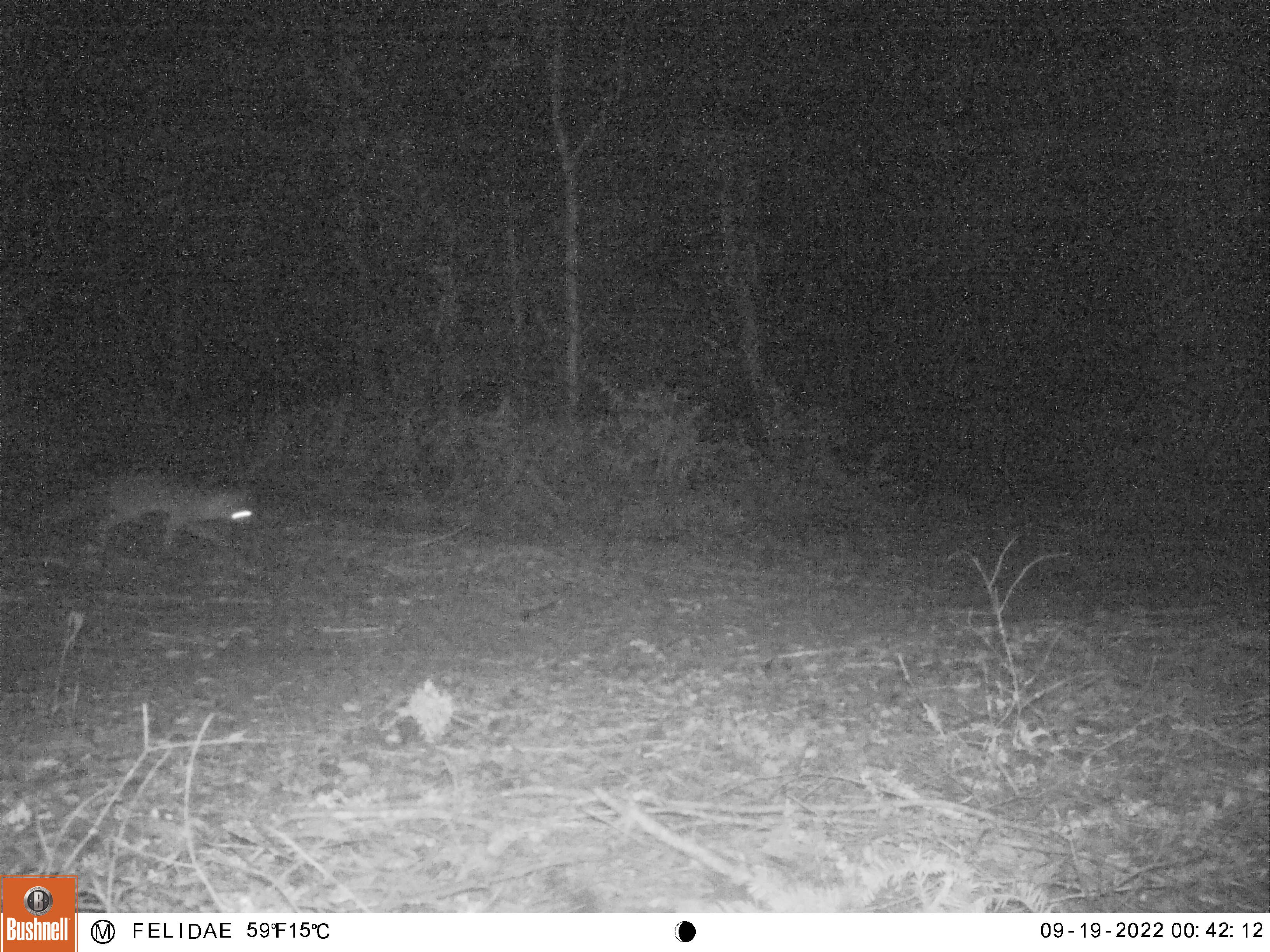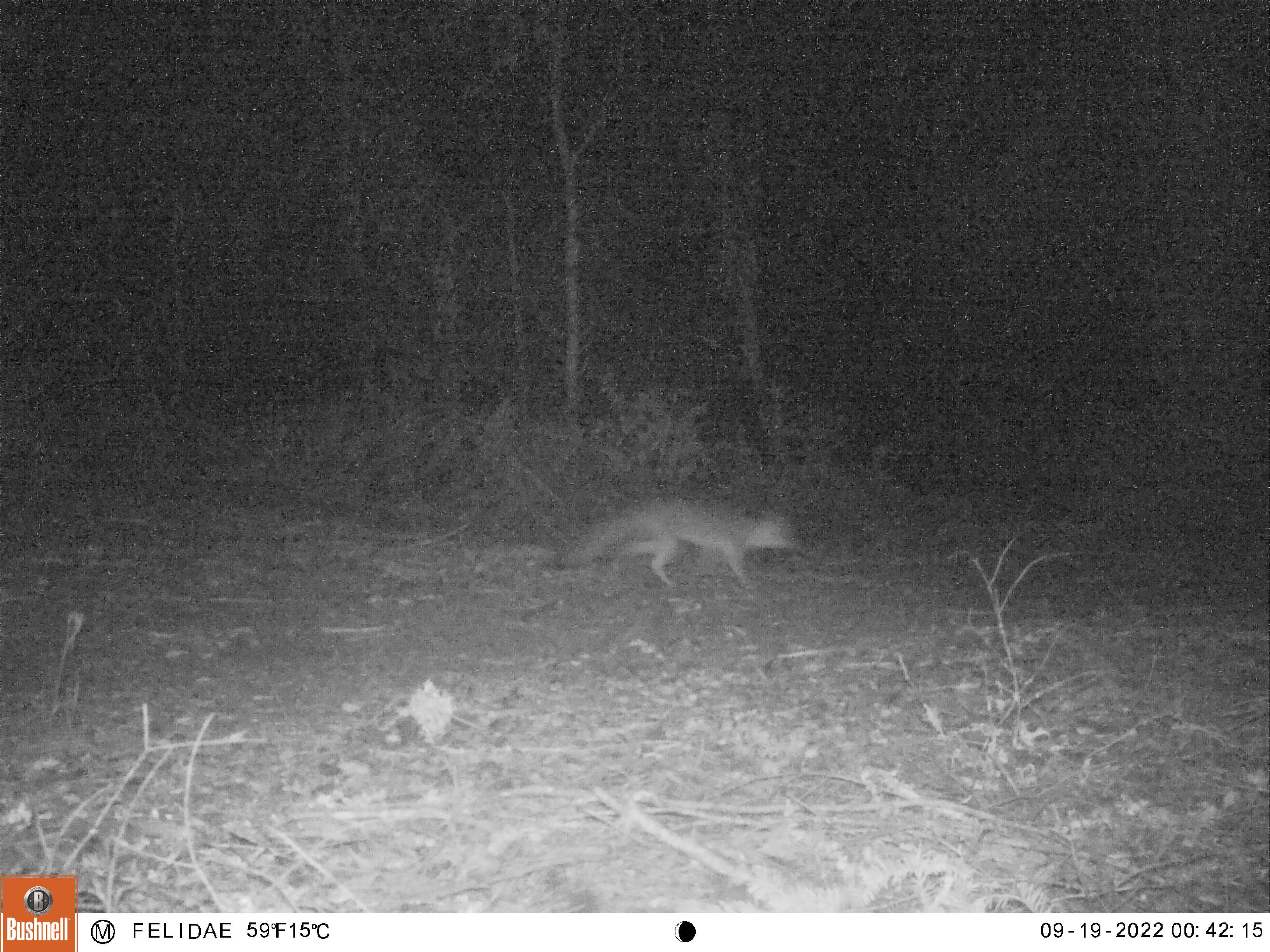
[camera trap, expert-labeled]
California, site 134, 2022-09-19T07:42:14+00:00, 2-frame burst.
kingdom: Animalia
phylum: Chordata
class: Mammalia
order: Carnivora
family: Canidae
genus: Urocyon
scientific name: Urocyon cinereoargenteus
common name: gray fox